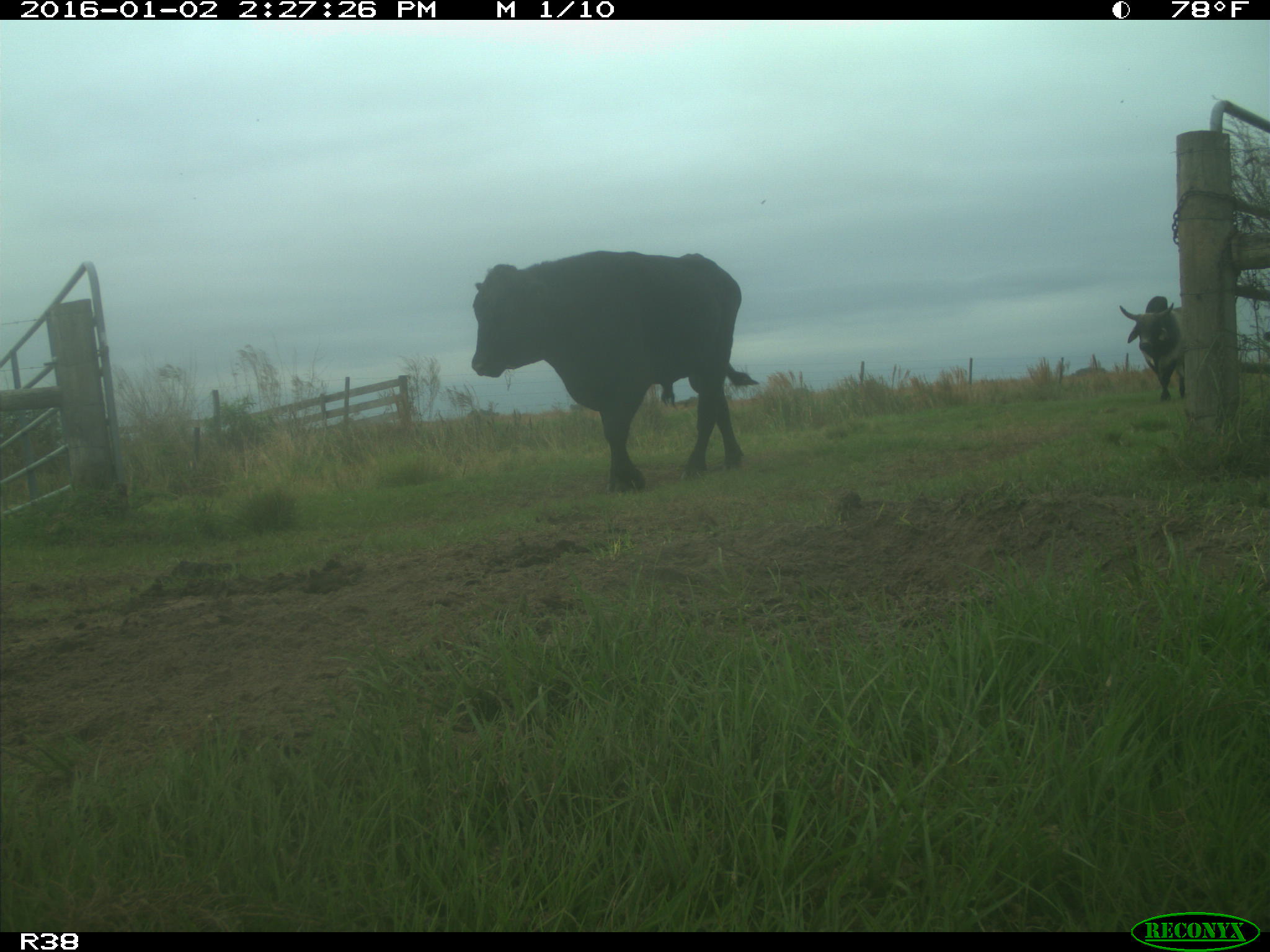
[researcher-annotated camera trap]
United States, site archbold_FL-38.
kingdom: Animalia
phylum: Chordata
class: Mammalia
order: Artiodactyla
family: Bovidae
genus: Bos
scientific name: Bos taurus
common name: domestic cow